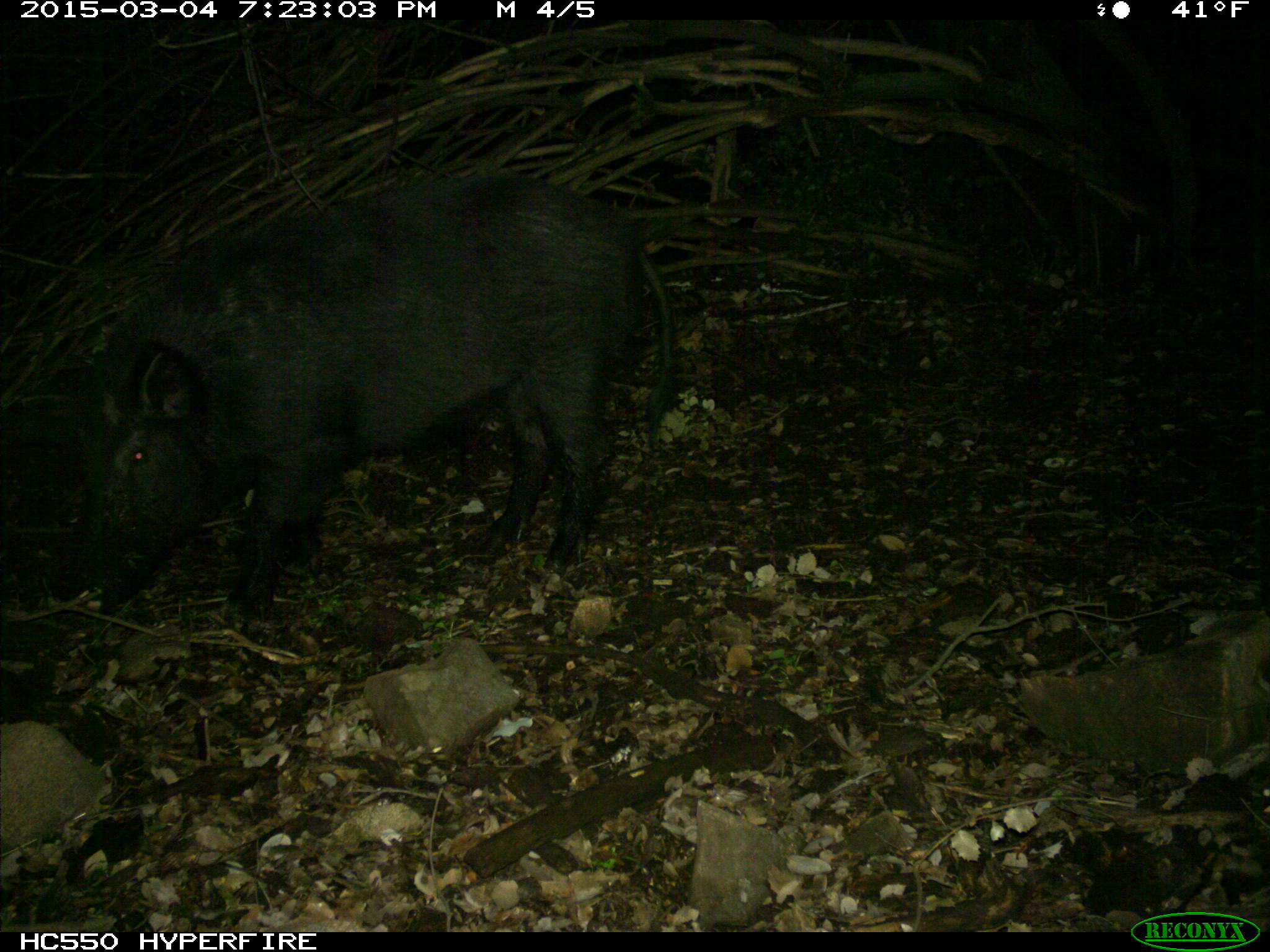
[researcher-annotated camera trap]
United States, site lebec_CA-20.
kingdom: Animalia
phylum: Chordata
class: Mammalia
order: Artiodactyla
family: Suidae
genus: Sus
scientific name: Sus scrofa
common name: wild boar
Sus scrofa (wild boar).